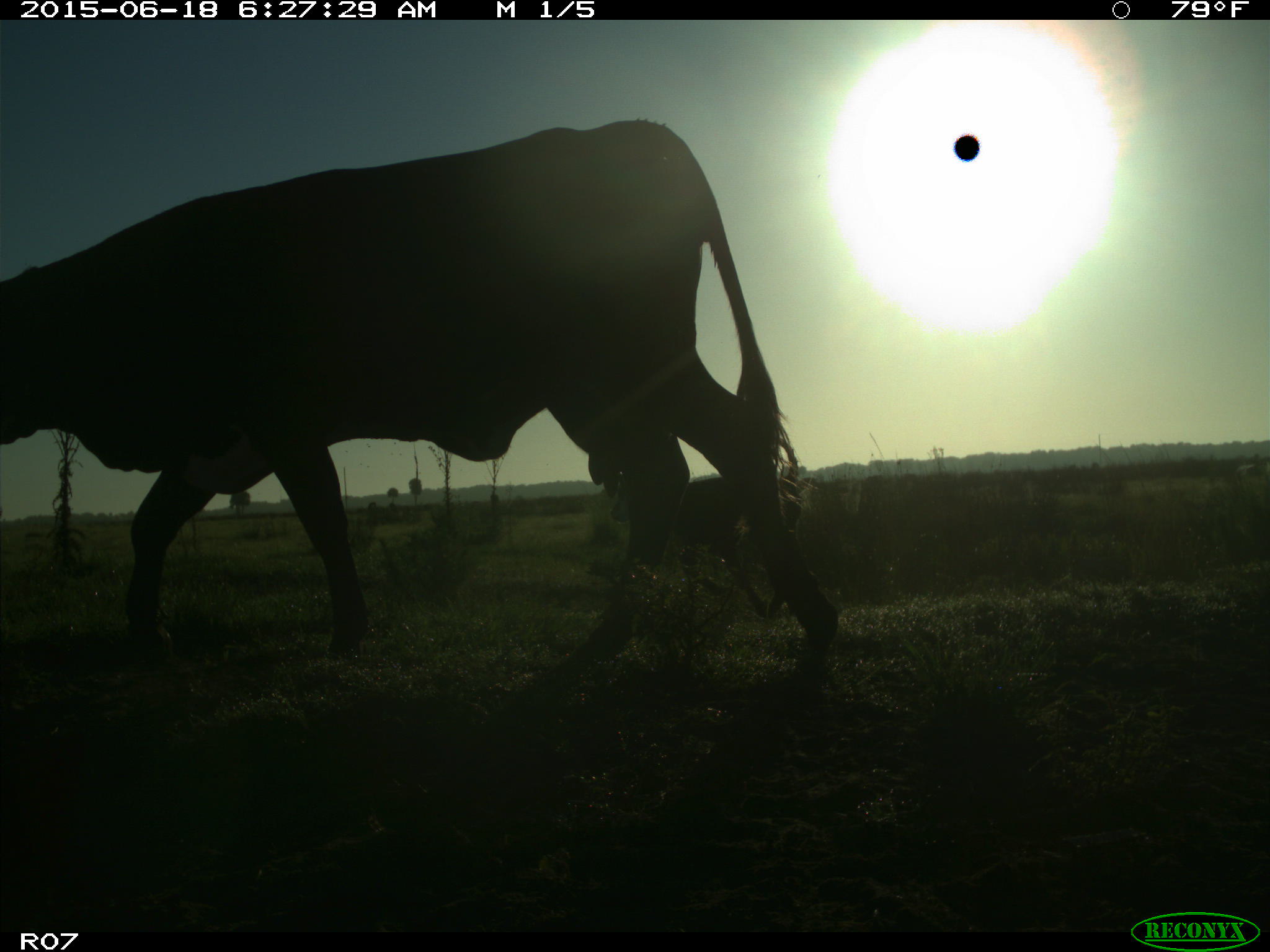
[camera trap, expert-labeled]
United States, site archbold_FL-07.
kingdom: Animalia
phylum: Chordata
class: Mammalia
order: Artiodactyla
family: Bovidae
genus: Bos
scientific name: Bos taurus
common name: domestic cow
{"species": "Bos taurus (domestic cow)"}